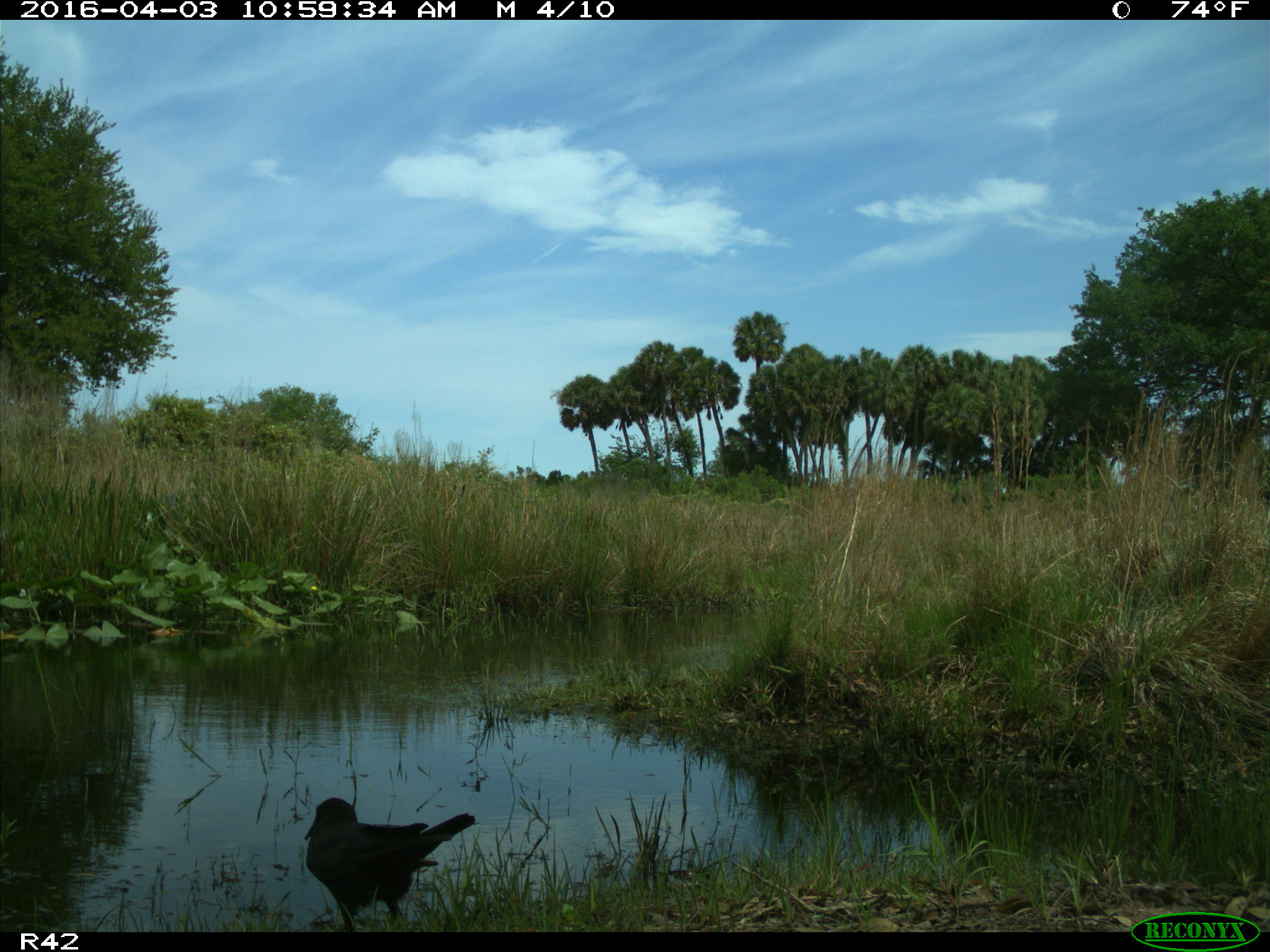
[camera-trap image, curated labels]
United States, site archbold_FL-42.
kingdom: Animalia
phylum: Chordata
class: Aves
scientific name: Aves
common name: birds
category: unidentified bird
Unidentified bird (birds) (Aves).